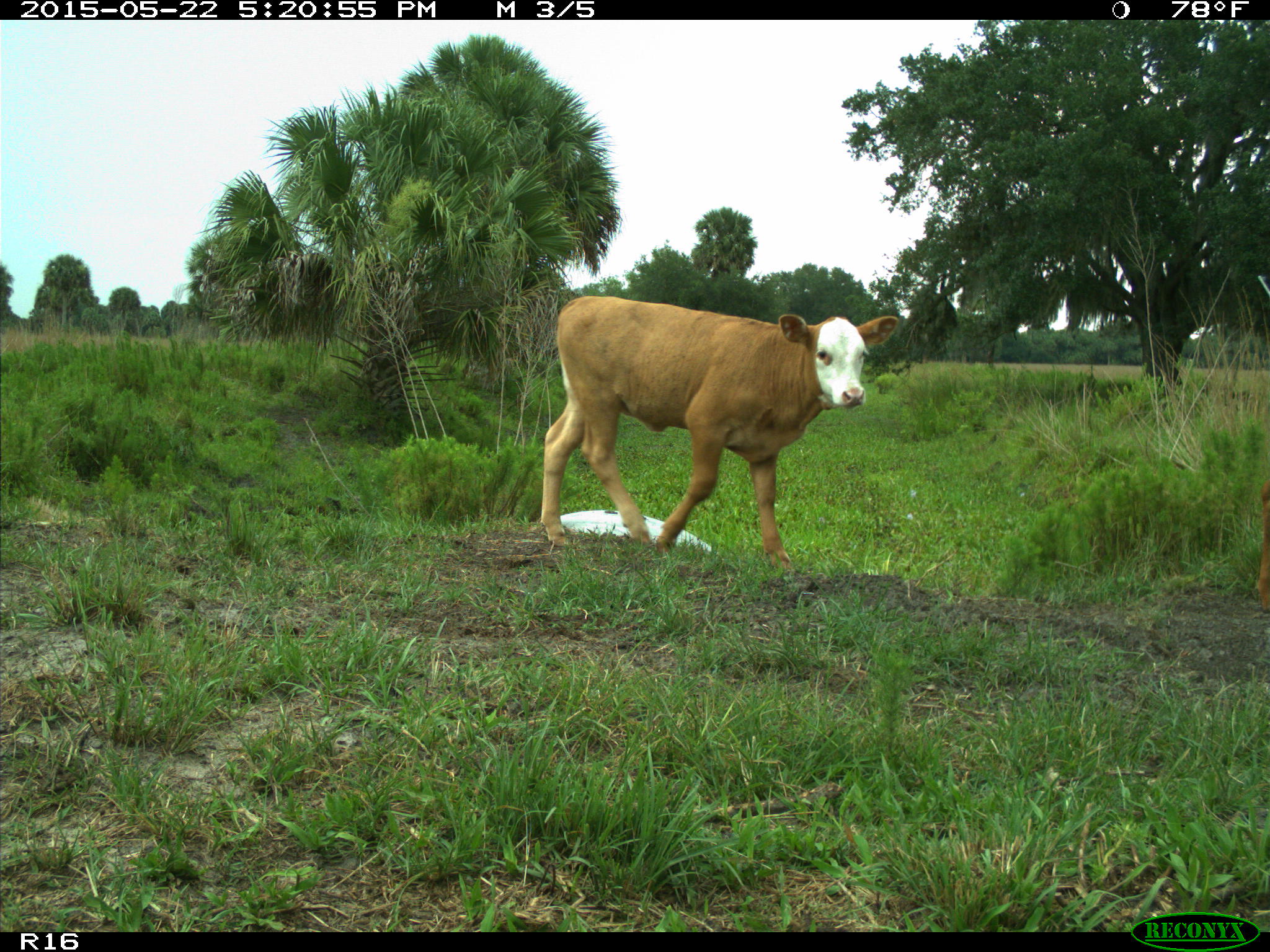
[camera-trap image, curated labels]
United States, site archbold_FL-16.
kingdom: Animalia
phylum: Chordata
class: Mammalia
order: Artiodactyla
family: Bovidae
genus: Bos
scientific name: Bos taurus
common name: domestic cow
Bos taurus (domestic cow).